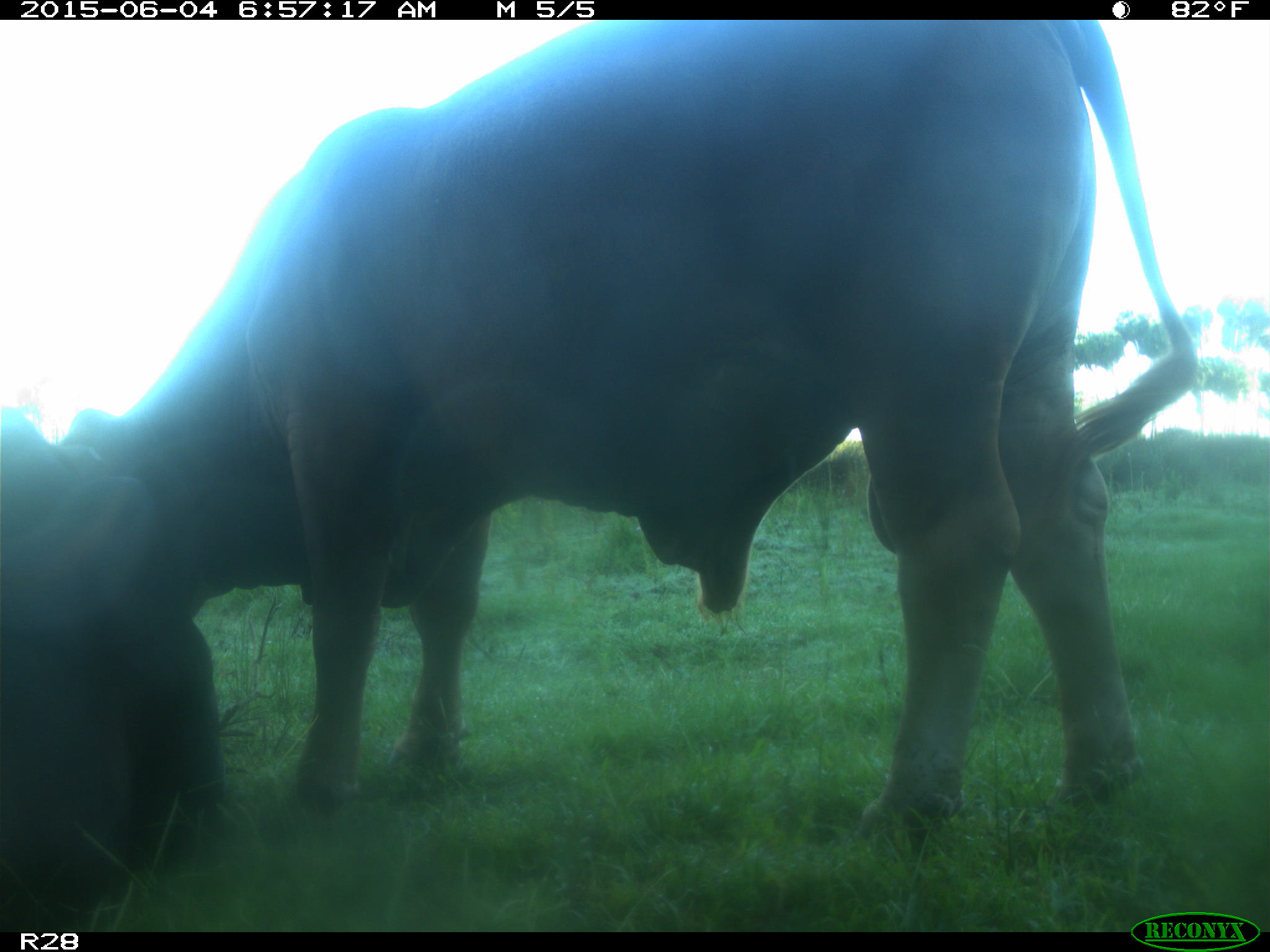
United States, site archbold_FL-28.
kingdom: Animalia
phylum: Chordata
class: Mammalia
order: Artiodactyla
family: Bovidae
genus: Bos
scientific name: Bos taurus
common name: domestic cow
Bos taurus (domestic cow).